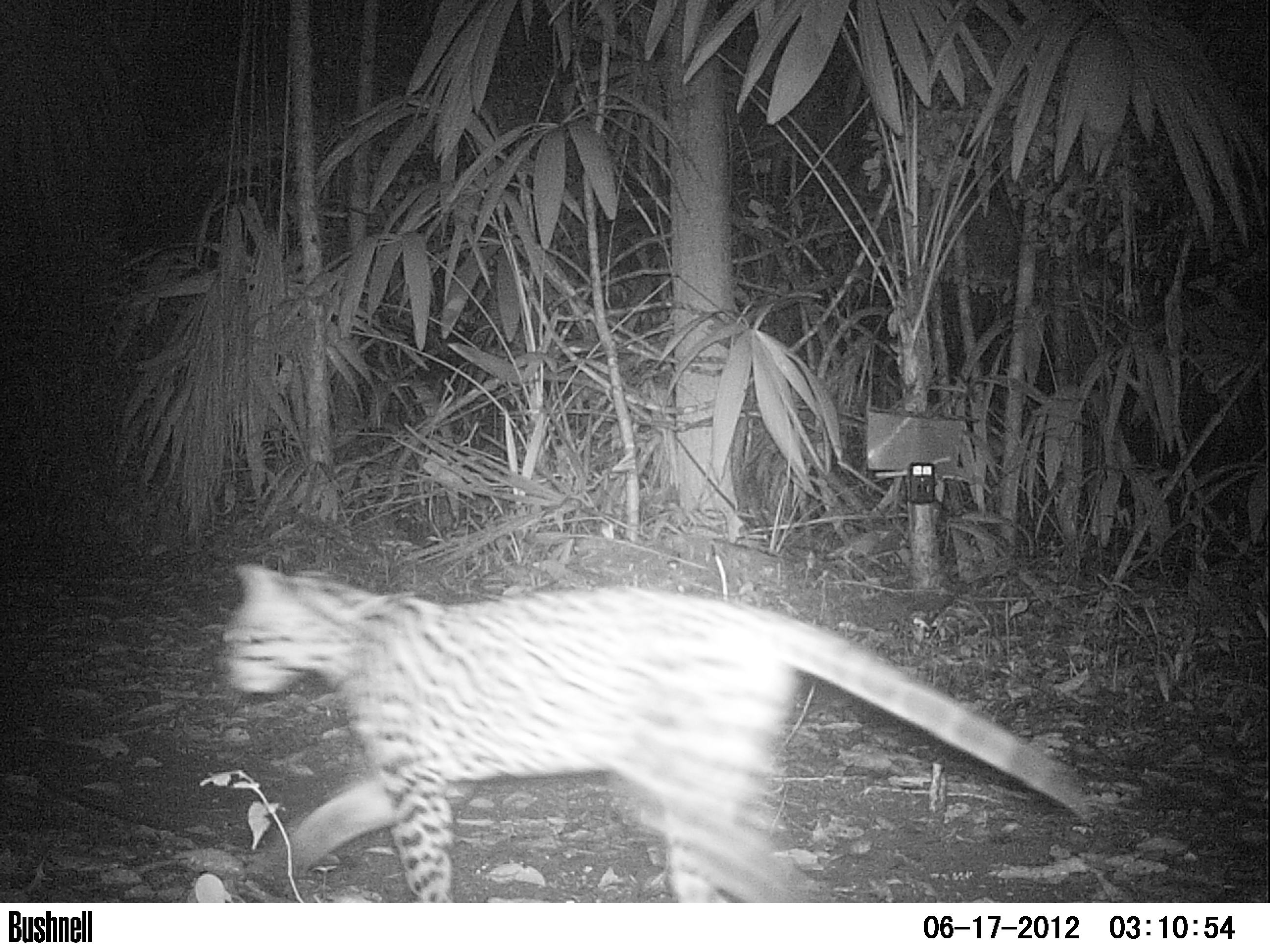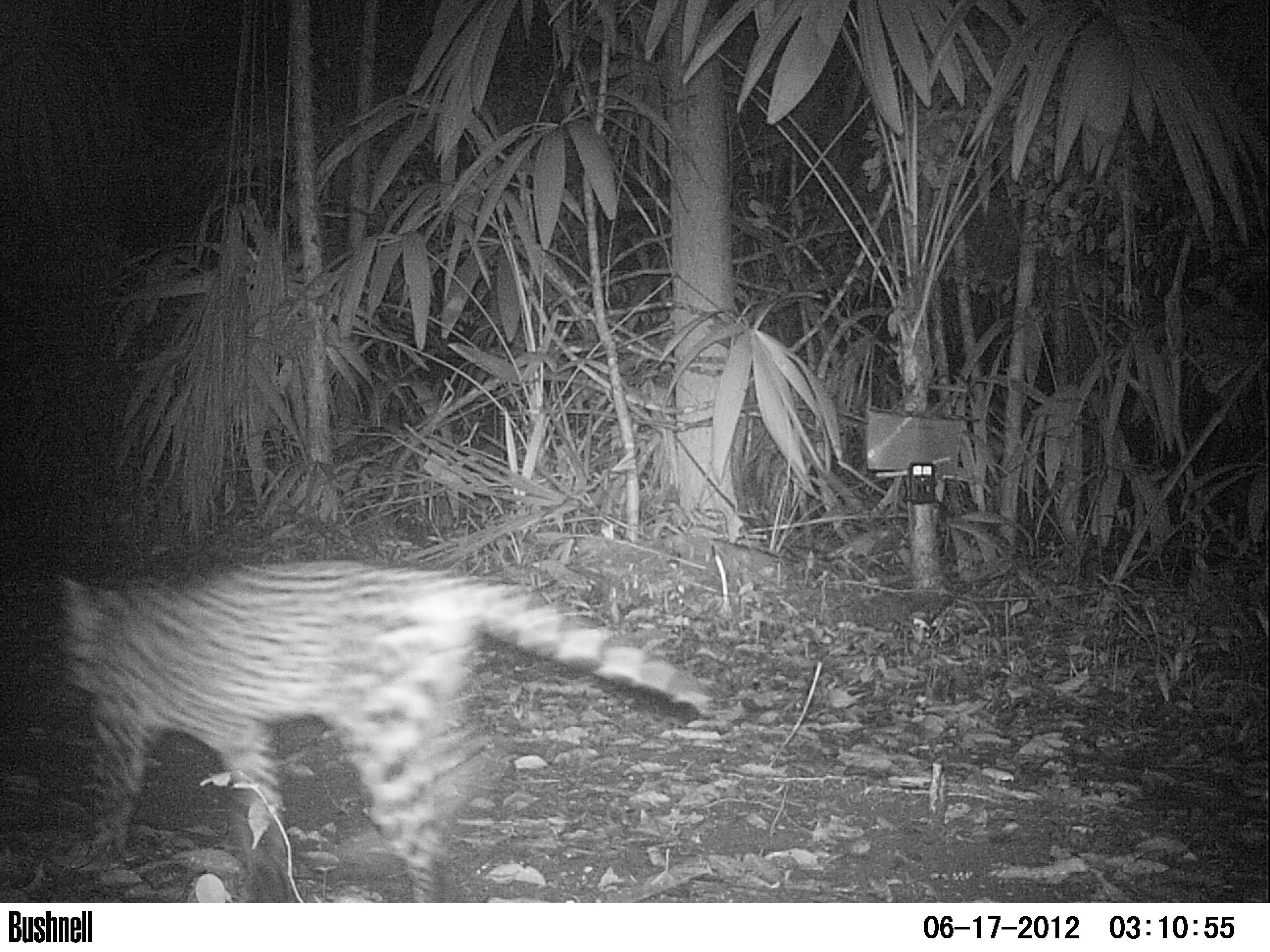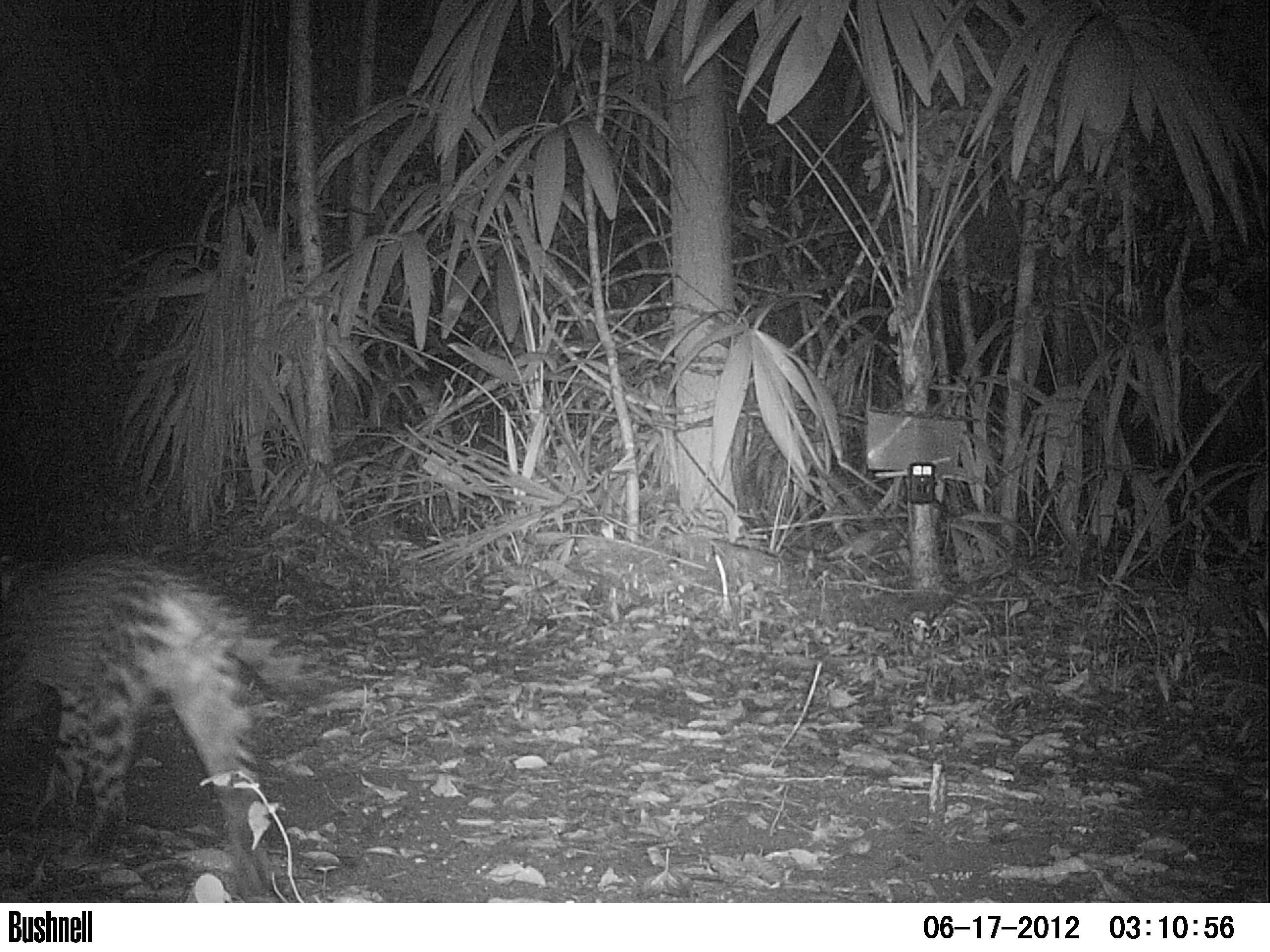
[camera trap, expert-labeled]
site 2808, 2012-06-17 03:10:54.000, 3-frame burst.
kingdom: Animalia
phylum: Chordata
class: Mammalia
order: Carnivora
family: Felidae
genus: Leopardus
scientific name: Leopardus pardalis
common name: ocelot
Leopardus pardalis (ocelot), count 1, age adult.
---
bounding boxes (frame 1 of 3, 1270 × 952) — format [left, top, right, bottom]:
leopardus pardalis: [217, 558, 1088, 903]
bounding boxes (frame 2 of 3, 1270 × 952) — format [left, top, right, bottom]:
leopardus pardalis: [53, 557, 718, 903]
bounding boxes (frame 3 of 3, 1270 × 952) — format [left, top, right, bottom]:
leopardus pardalis: [0, 545, 332, 899]